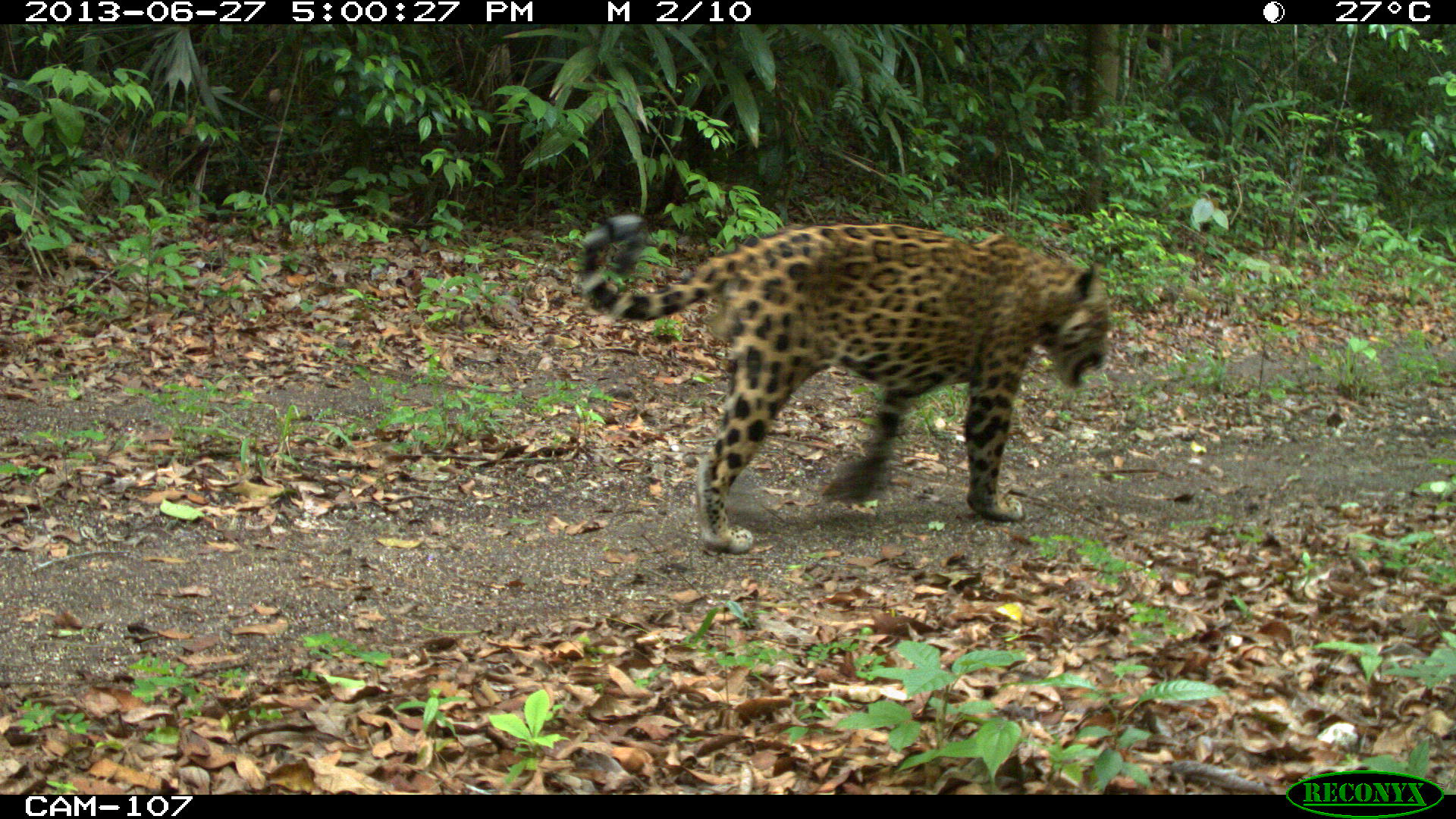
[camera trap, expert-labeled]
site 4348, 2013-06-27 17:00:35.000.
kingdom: Animalia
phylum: Chordata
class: Mammalia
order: Carnivora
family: Felidae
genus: Panthera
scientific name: Panthera onca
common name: jaguar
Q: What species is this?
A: Panthera onca (jaguar).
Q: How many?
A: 1.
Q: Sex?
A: Male.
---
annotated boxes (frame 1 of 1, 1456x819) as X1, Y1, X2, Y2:
panthera onca: 577, 213, 1111, 552